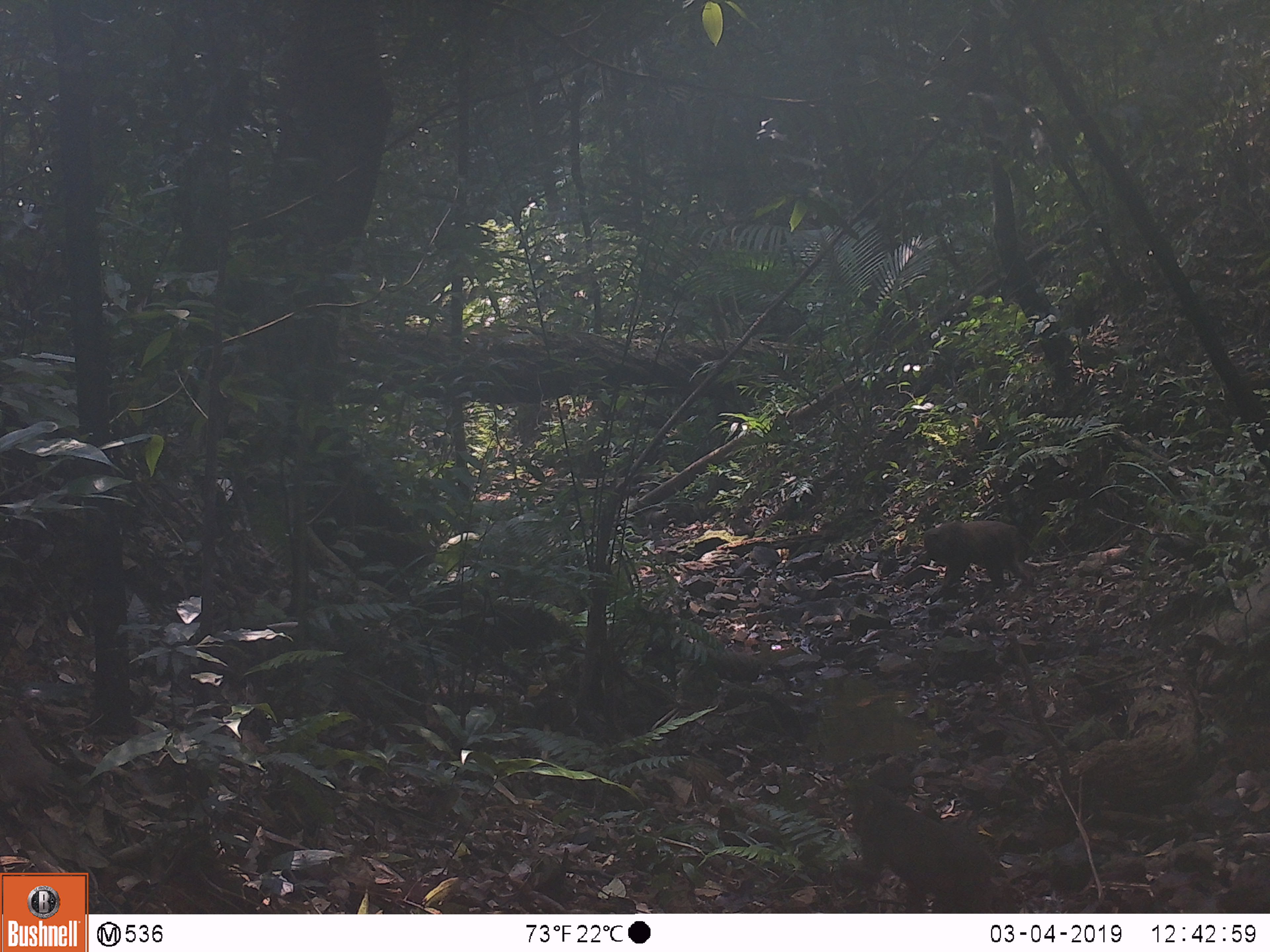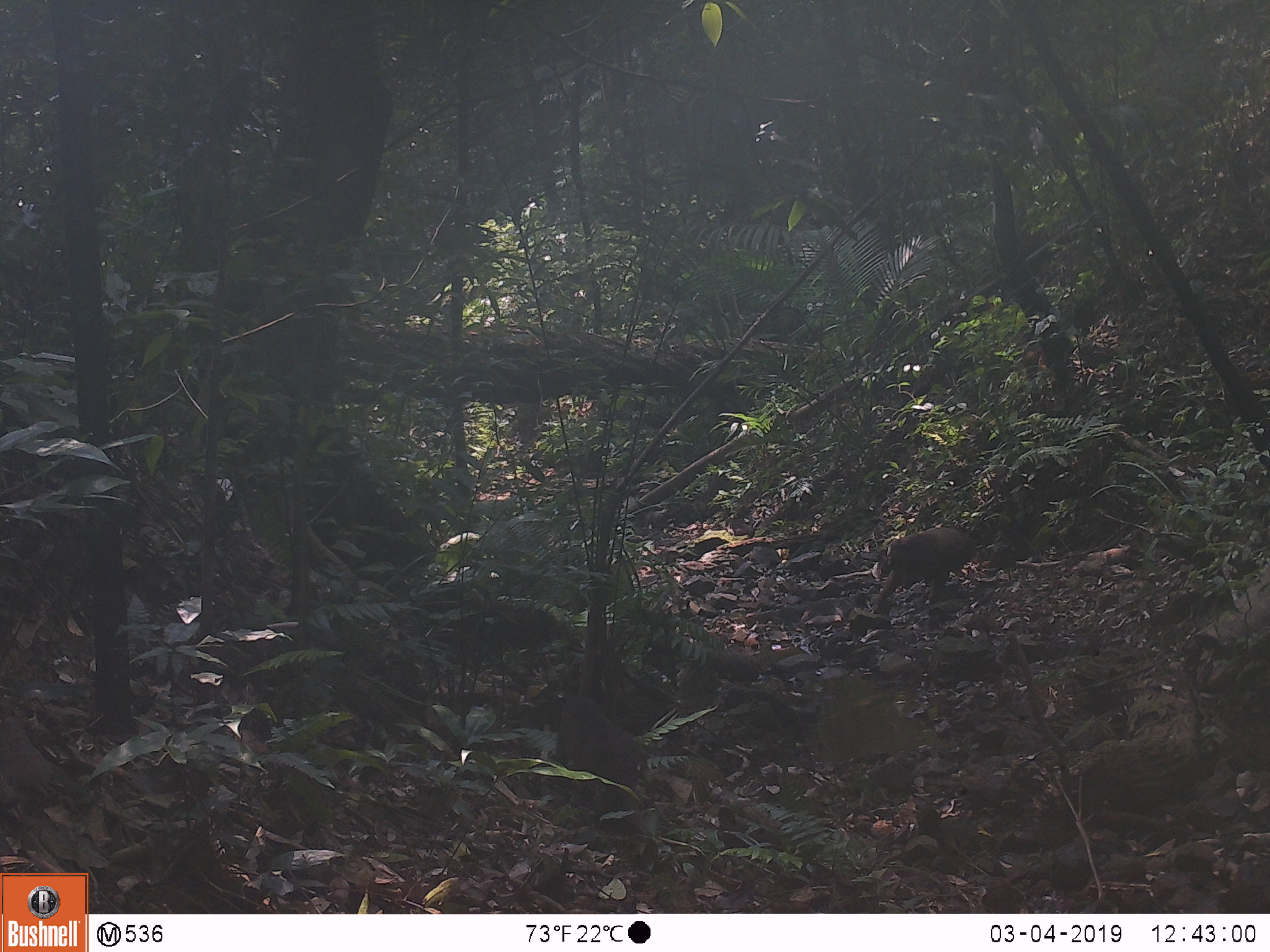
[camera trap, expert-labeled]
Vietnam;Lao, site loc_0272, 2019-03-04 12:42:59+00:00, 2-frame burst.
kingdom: Animalia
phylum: Chordata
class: Mammalia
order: Primates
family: Cercopithecidae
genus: Macaca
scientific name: Macaca arctoides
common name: stump-tailed macaque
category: stump tailed macaque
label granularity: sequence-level